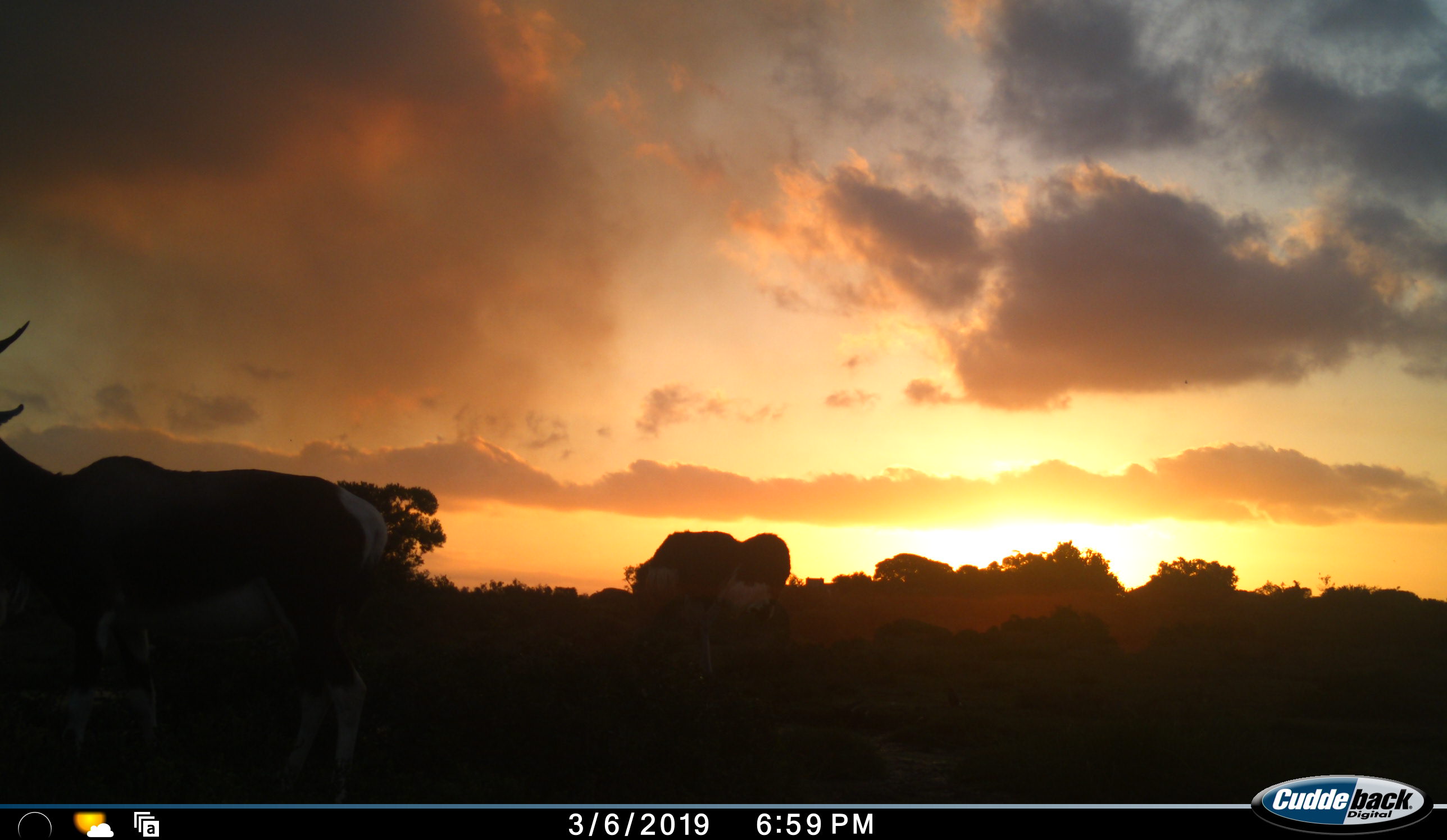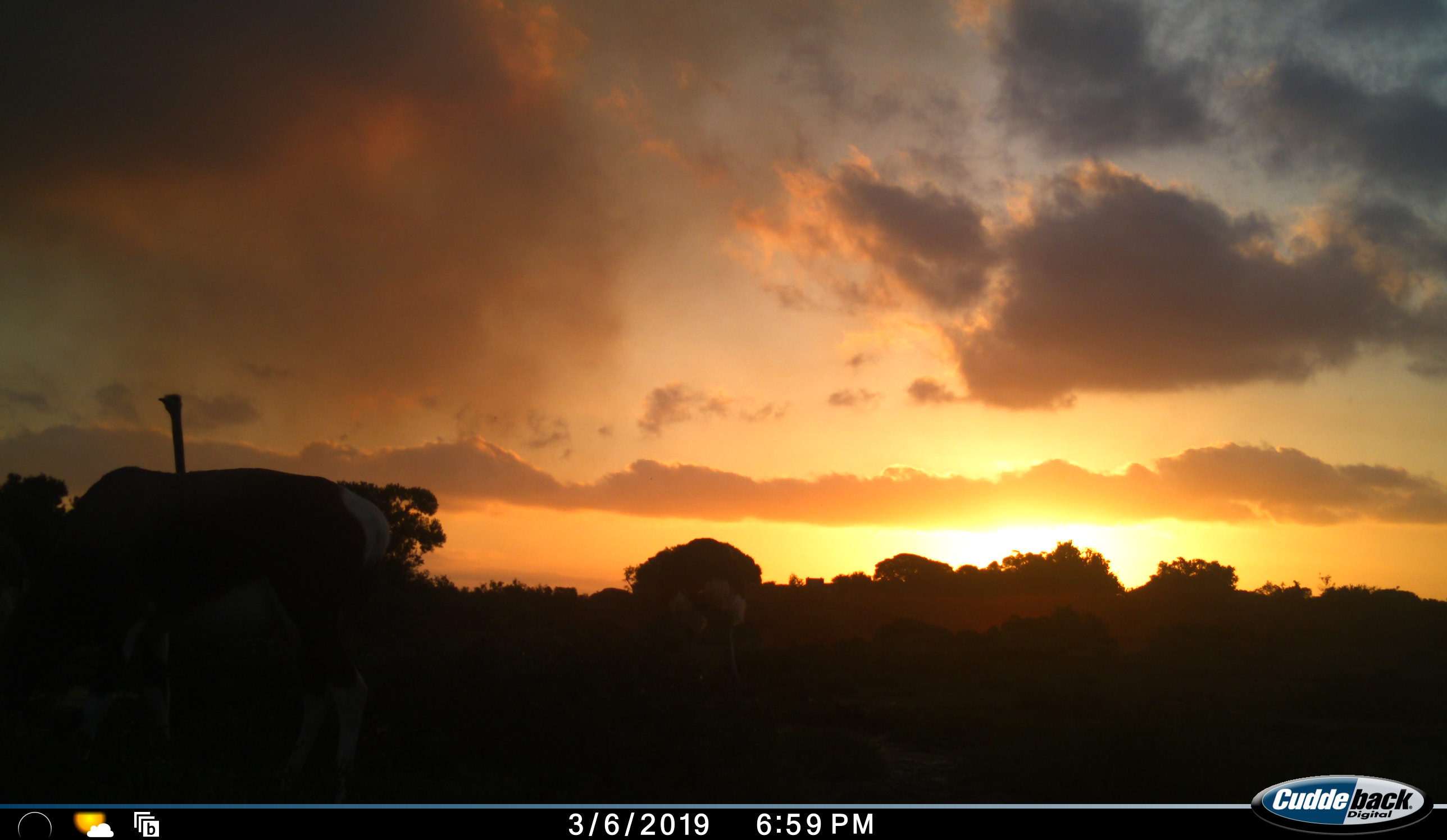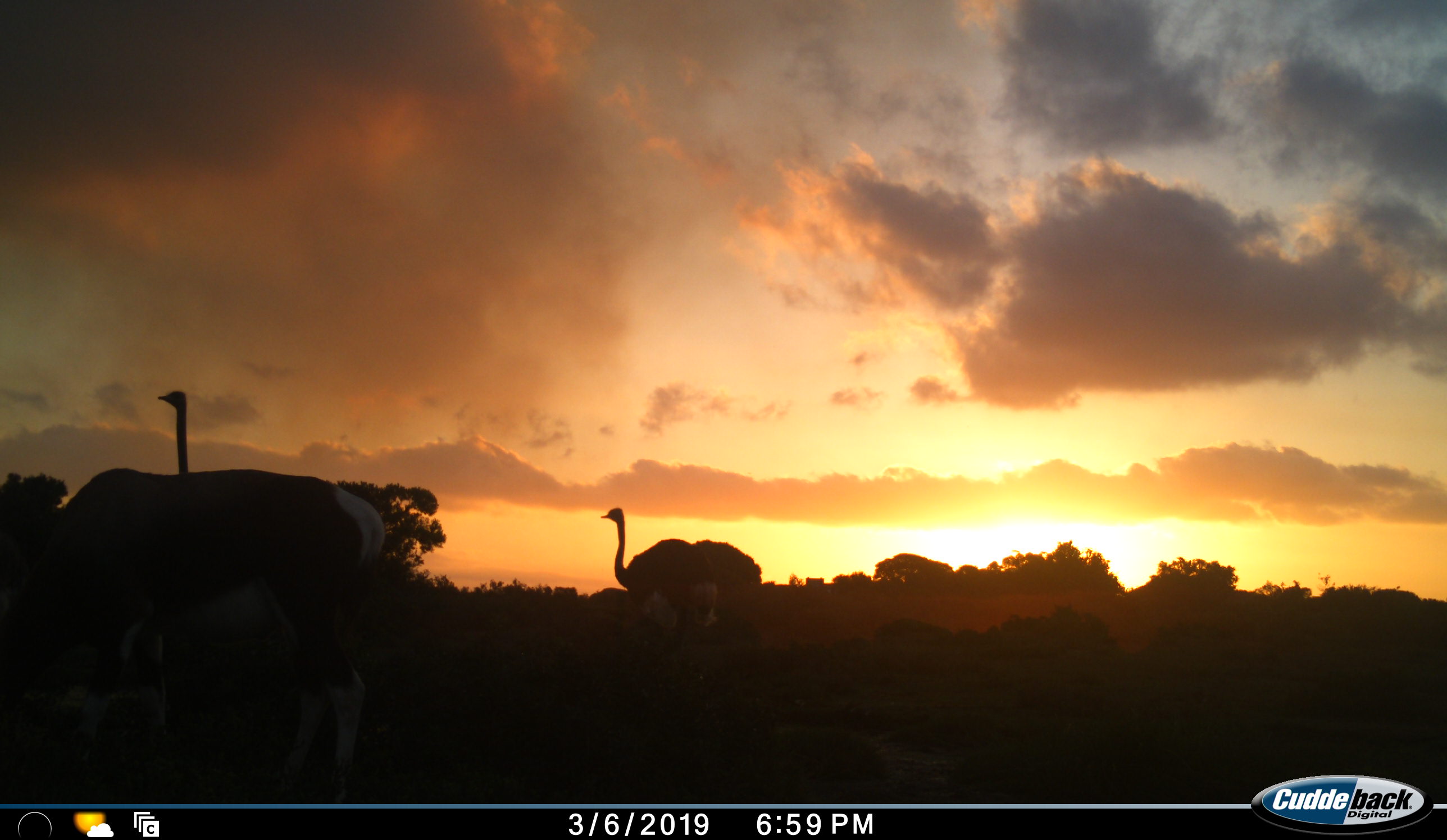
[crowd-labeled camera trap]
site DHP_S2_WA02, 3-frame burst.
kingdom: Animalia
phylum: Chordata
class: Mammalia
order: Artiodactyla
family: Bovidae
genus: Damaliscus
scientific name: Damaliscus pygargus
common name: bontebok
Bontebok (Damaliscus pygargus), count 1. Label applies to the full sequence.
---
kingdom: Animalia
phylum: Chordata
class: Aves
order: Struthioniformes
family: Struthionidae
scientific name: Struthionidae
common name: ostrich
Ostrich (Struthionidae), count 2. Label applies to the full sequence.